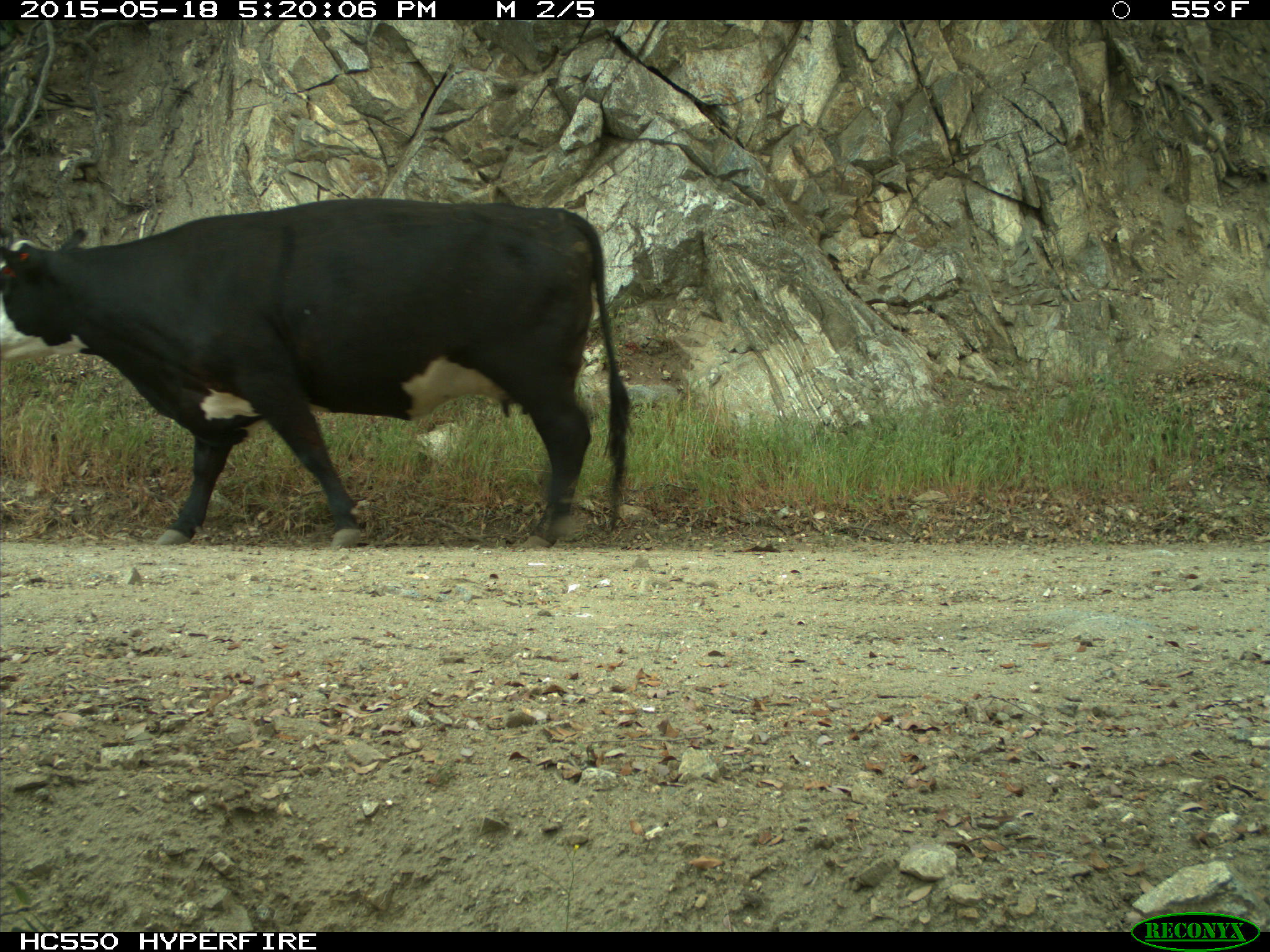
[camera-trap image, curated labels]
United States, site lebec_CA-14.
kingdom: Animalia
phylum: Chordata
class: Mammalia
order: Artiodactyla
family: Bovidae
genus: Bos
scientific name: Bos taurus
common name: domestic cow